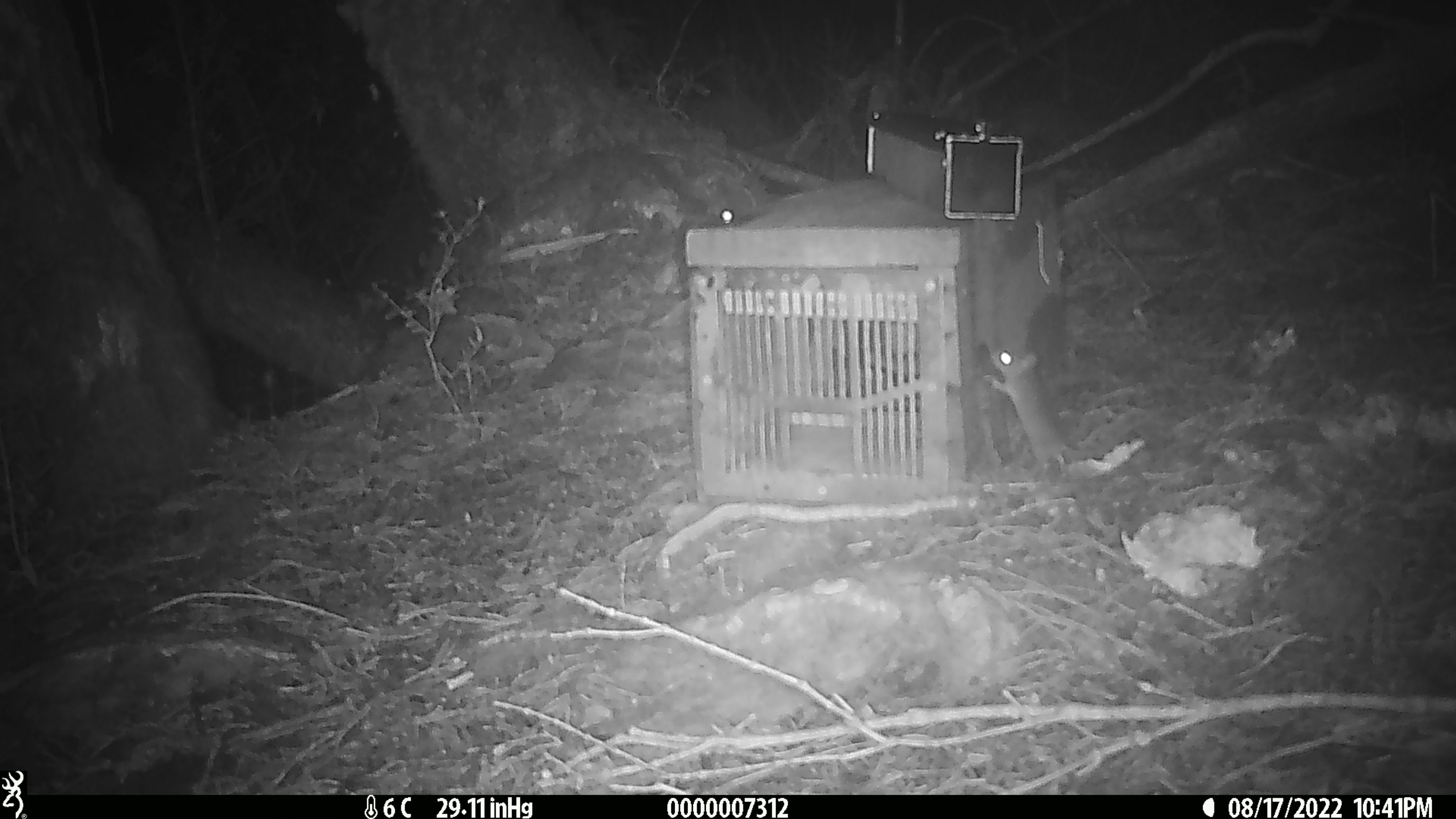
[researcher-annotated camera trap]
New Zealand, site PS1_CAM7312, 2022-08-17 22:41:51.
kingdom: Animalia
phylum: Chordata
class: Mammalia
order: Rodentia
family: Muridae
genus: Mus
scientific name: Mus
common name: mouse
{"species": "mouse (Mus)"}